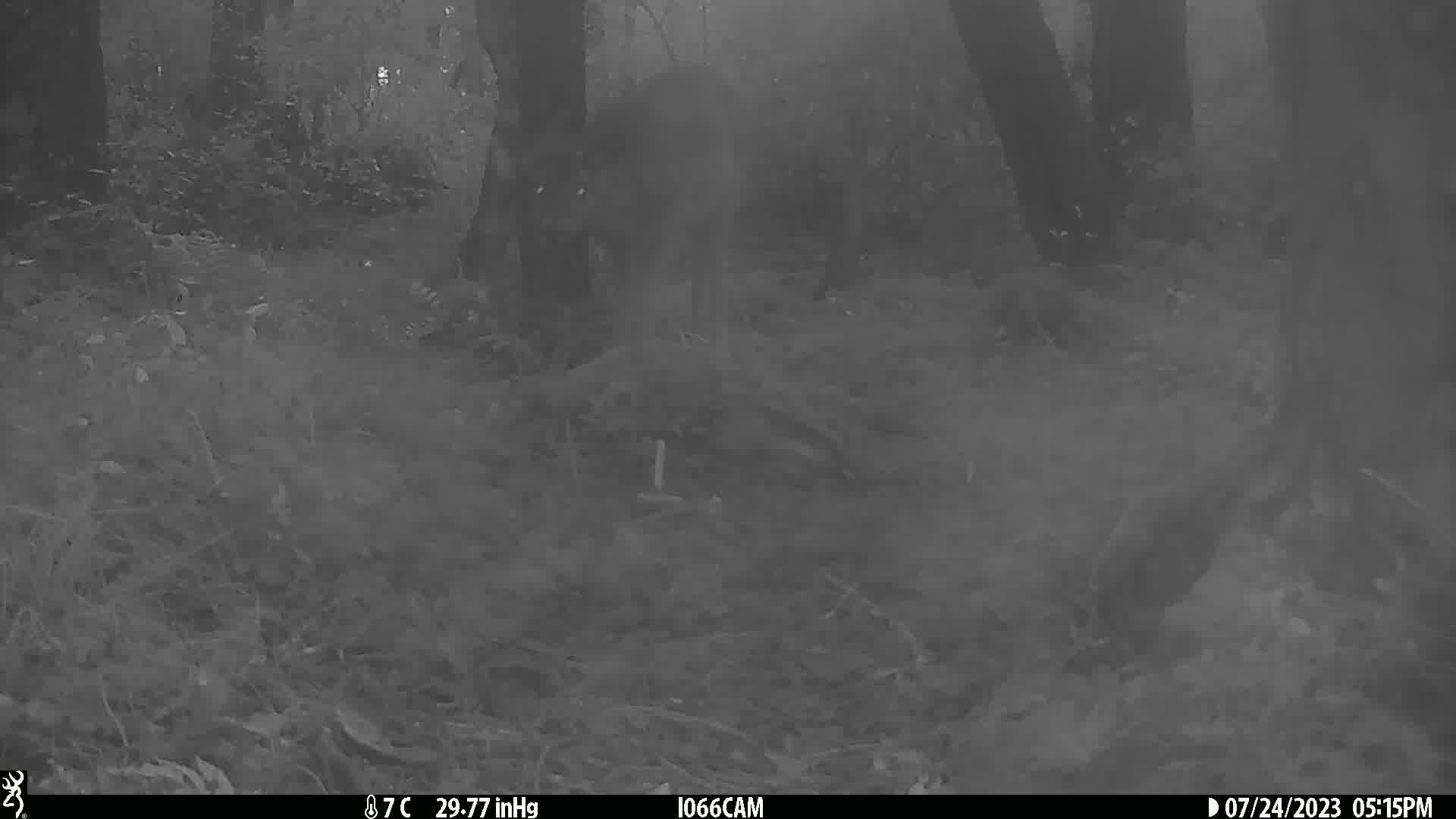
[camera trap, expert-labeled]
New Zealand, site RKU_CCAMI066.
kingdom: Animalia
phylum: Chordata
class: Mammalia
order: Artiodactyla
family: Cervidae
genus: Odocoileus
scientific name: Odocoileus virginianus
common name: white-tailed deer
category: white tailed deer